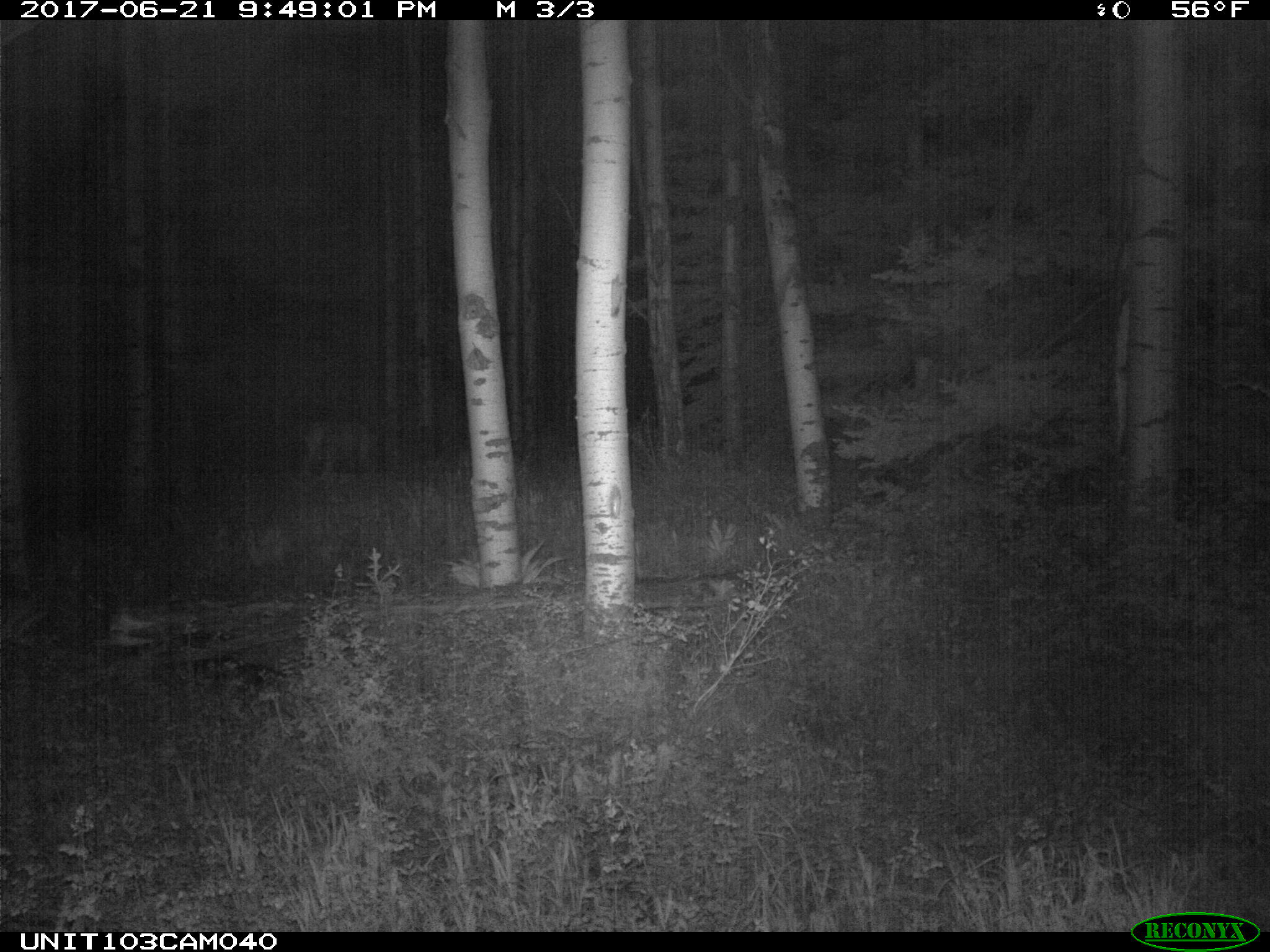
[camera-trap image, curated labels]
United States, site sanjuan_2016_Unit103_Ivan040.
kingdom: Animalia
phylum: Chordata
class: Mammalia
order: Artiodactyla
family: Cervidae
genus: Cervus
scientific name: Cervus elaphus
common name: red deer